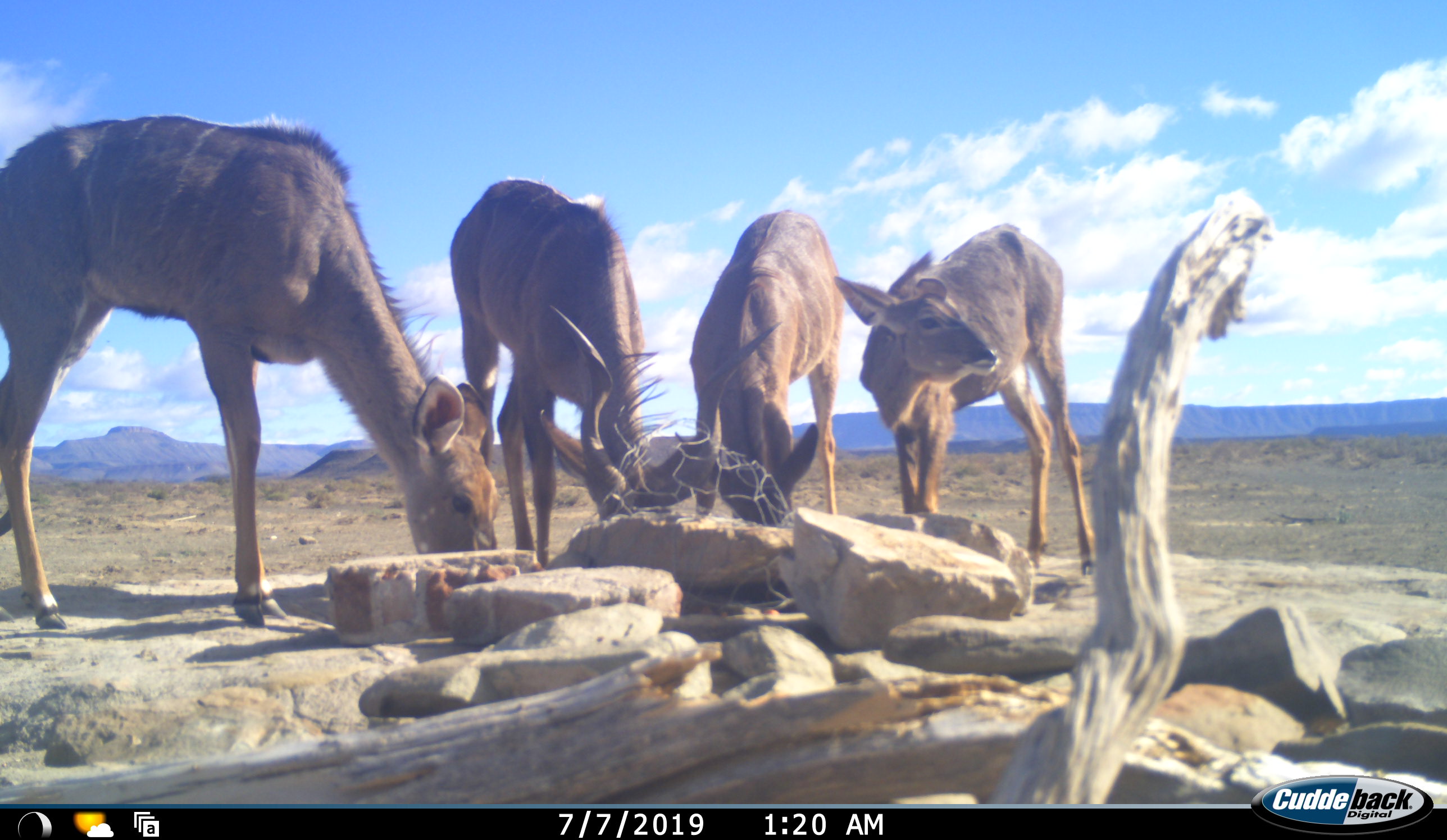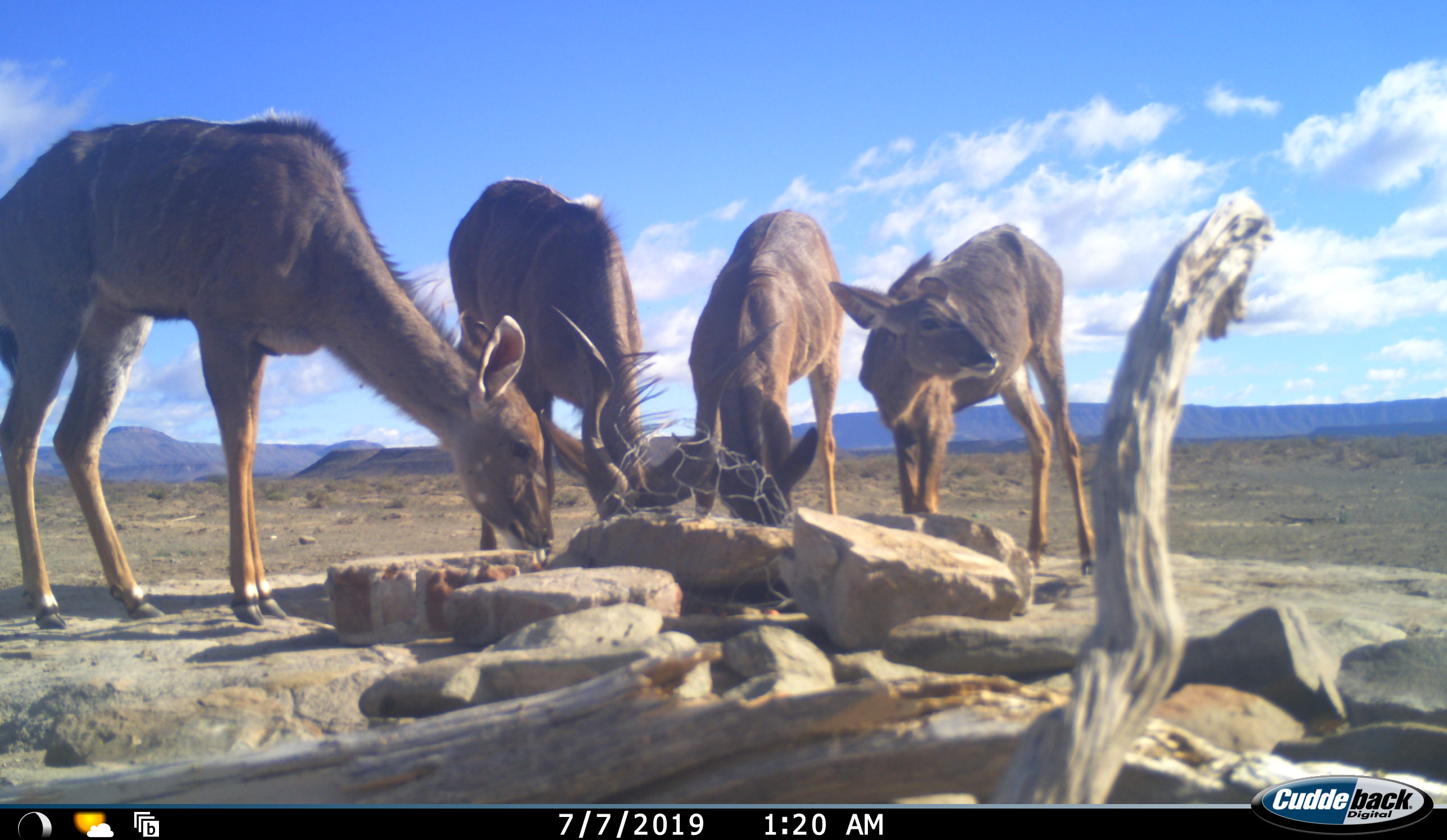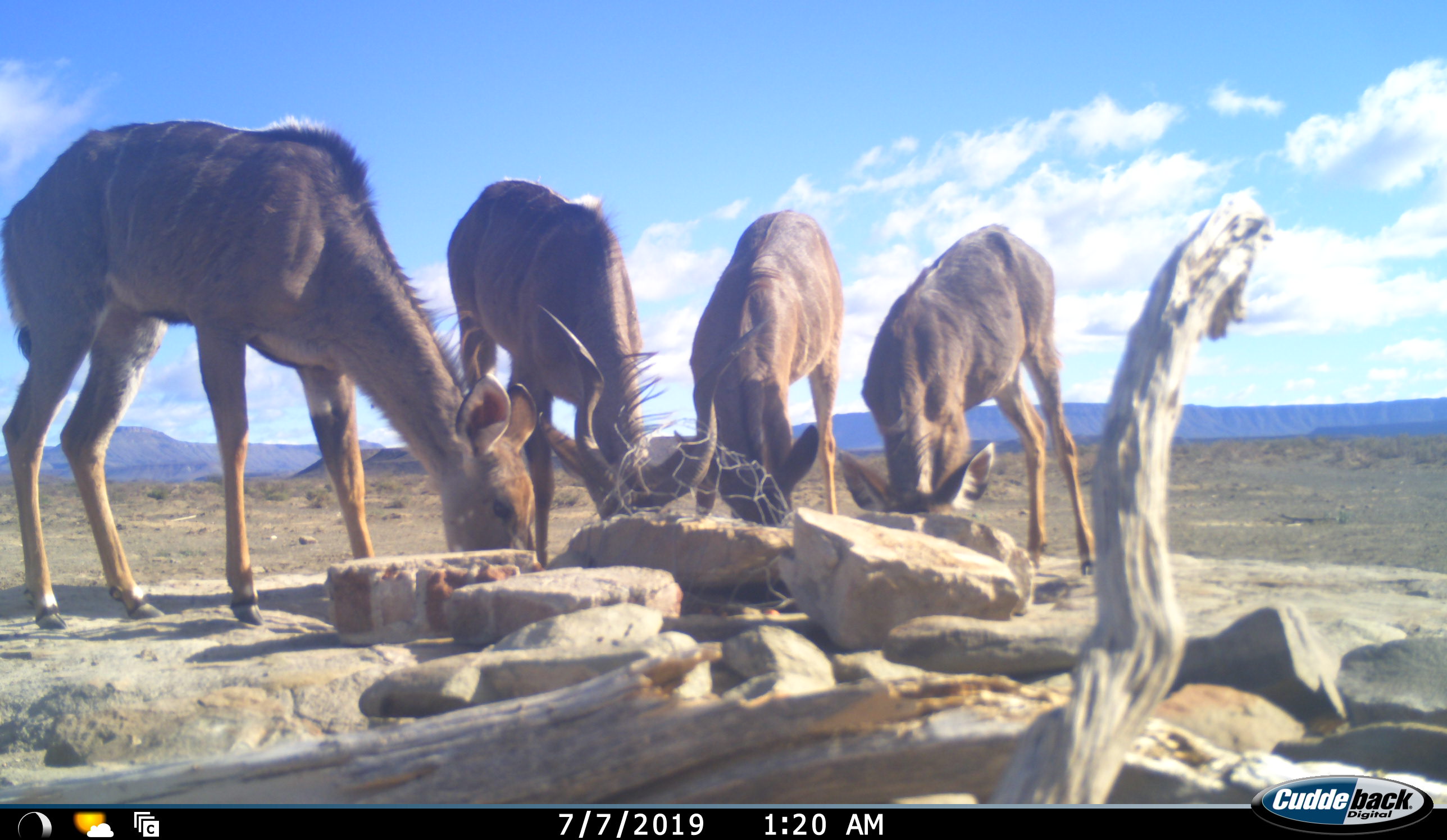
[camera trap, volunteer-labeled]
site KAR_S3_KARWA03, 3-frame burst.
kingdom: Animalia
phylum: Chordata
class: Mammalia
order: Artiodactyla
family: Bovidae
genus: Tragelaphus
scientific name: Tragelaphus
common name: kudu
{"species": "kudu (Tragelaphus)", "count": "4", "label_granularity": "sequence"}